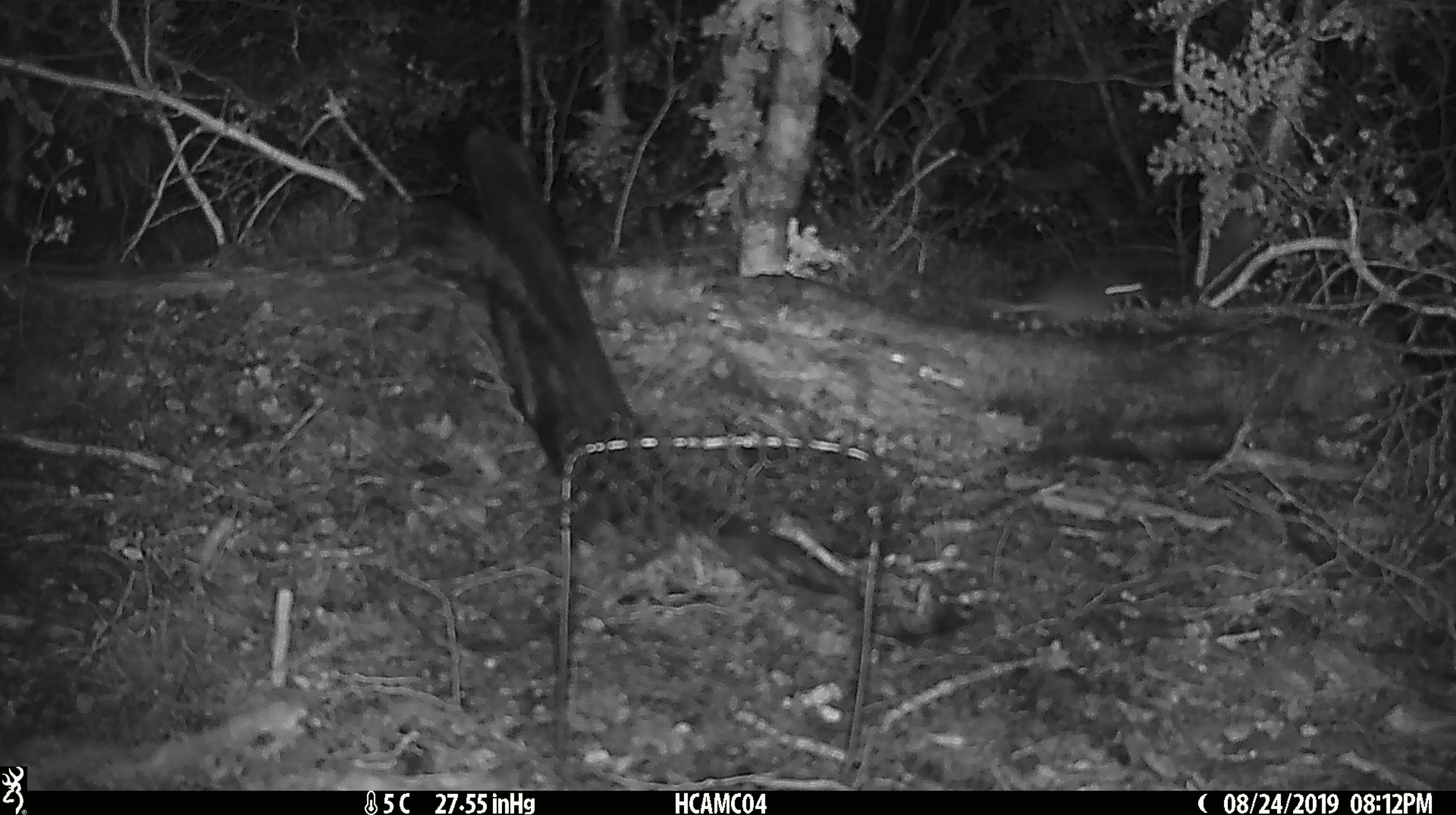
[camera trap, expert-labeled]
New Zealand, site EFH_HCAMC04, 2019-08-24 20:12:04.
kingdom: Animalia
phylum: Chordata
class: Mammalia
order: Rodentia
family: Muridae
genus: Mus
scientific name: Mus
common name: mouse